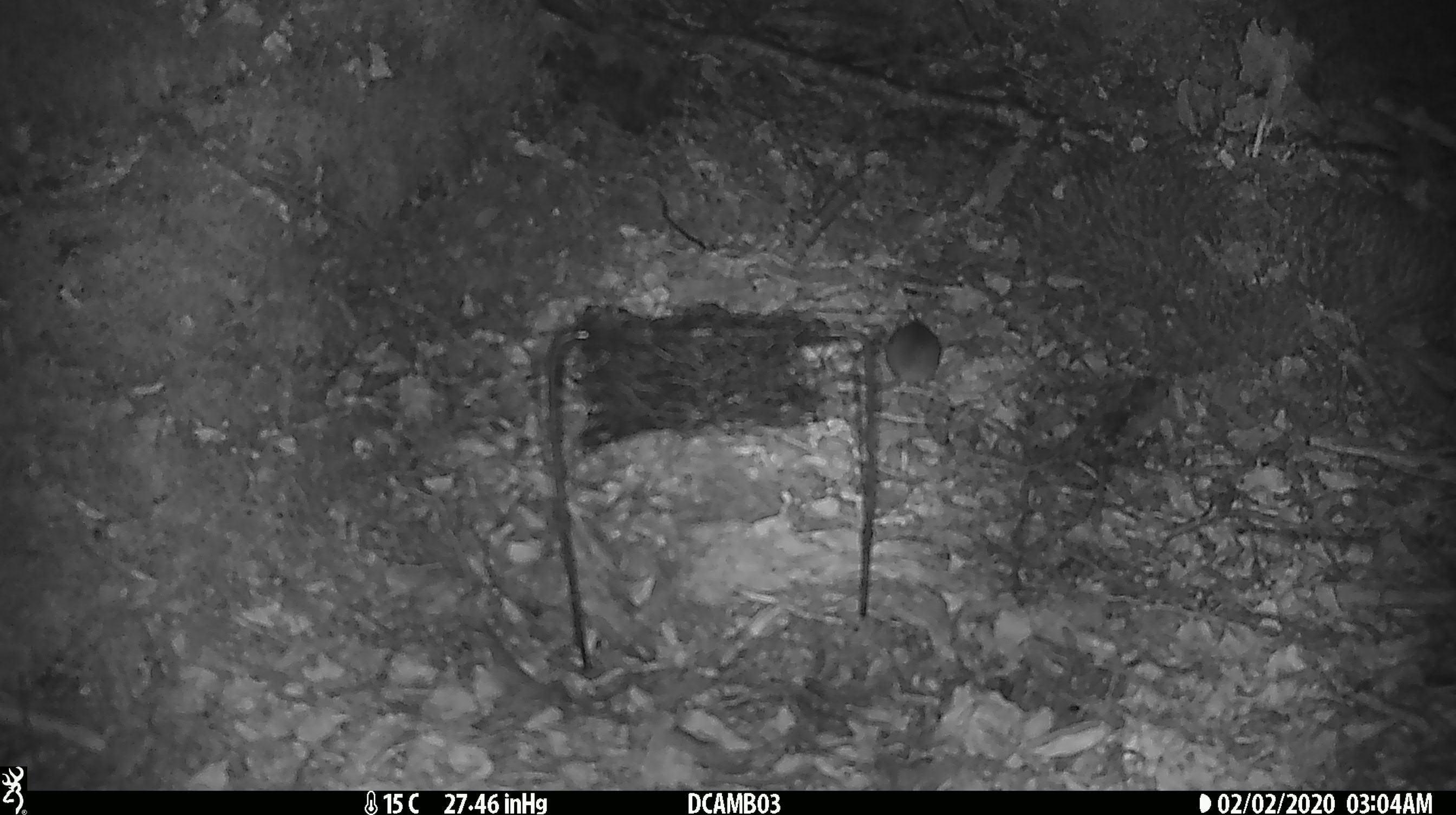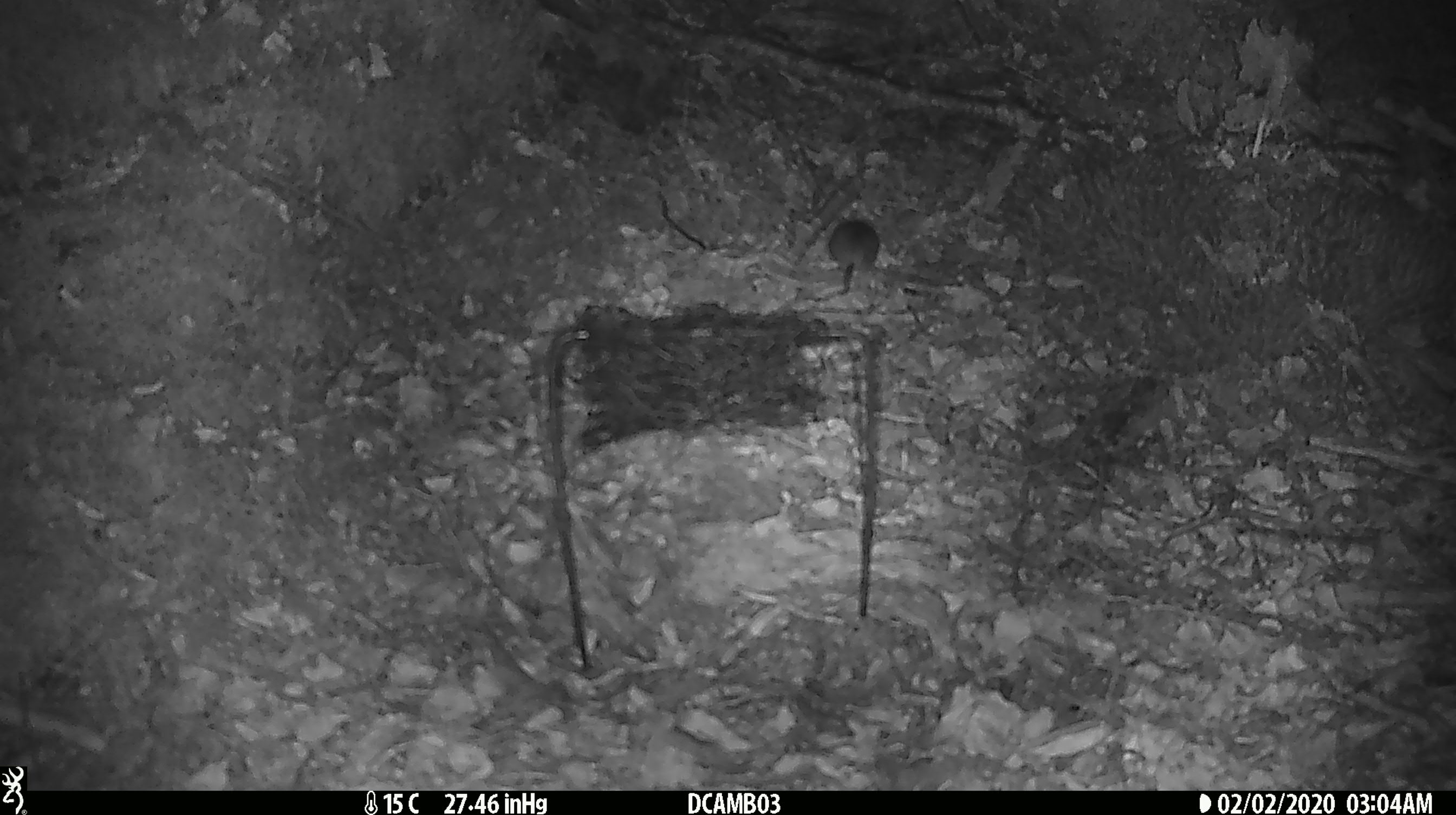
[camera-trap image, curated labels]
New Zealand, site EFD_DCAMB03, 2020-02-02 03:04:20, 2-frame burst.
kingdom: Animalia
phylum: Chordata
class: Mammalia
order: Rodentia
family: Muridae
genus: Mus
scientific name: Mus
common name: mouse